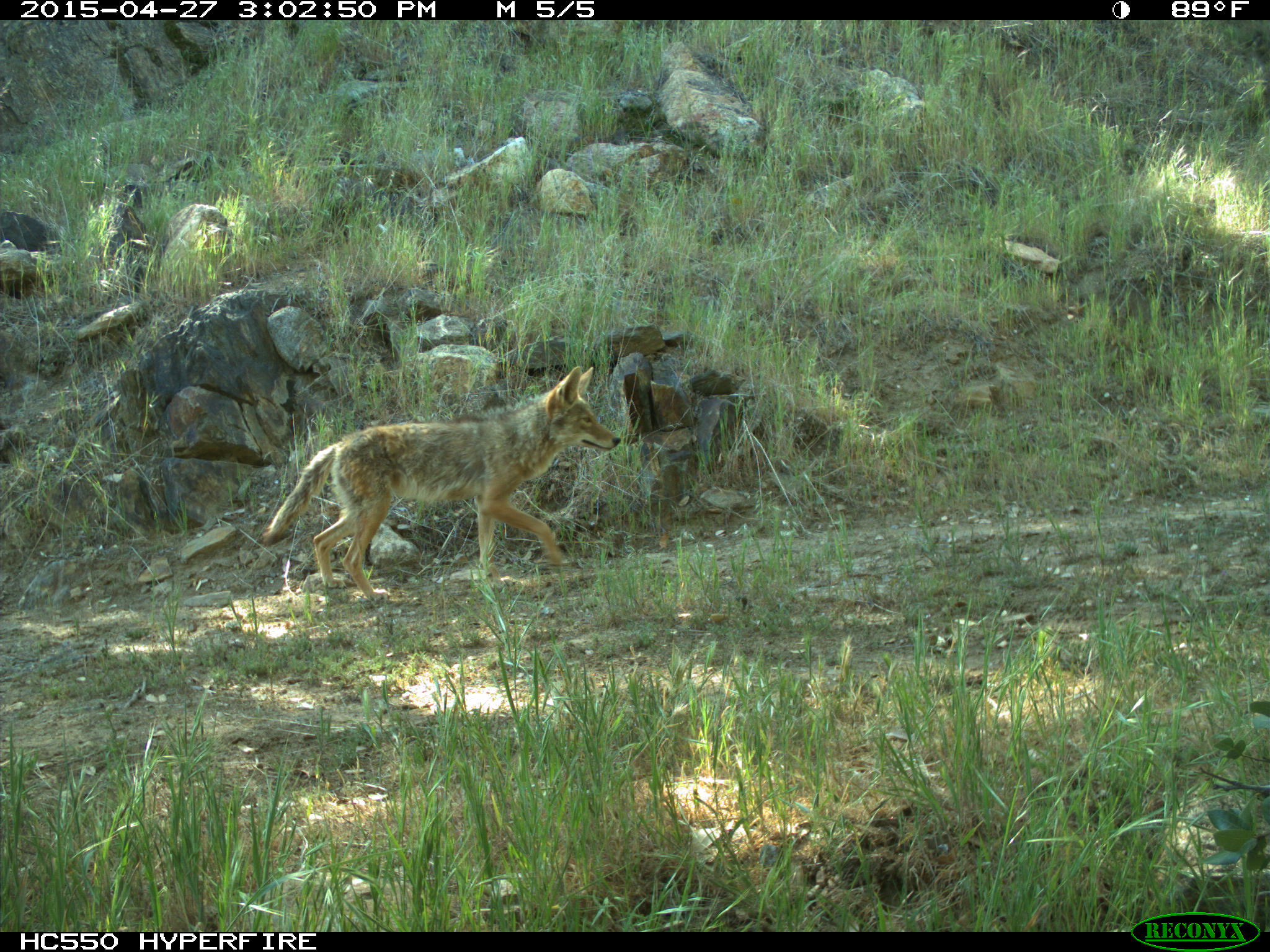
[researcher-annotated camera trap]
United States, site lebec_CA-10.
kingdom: Animalia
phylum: Chordata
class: Mammalia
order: Carnivora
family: Canidae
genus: Canis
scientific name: Canis latrans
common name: coyote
Canis latrans (coyote).